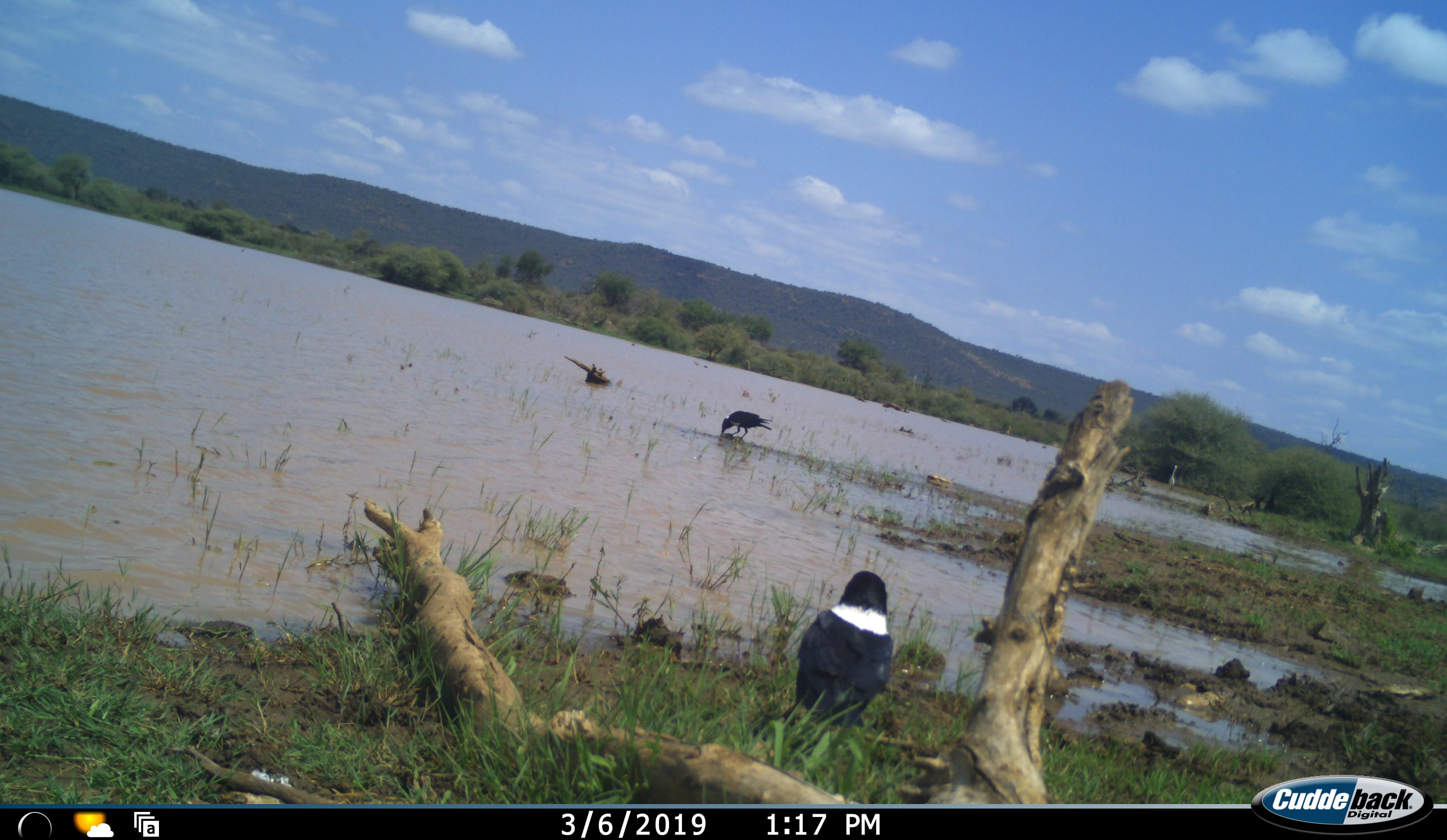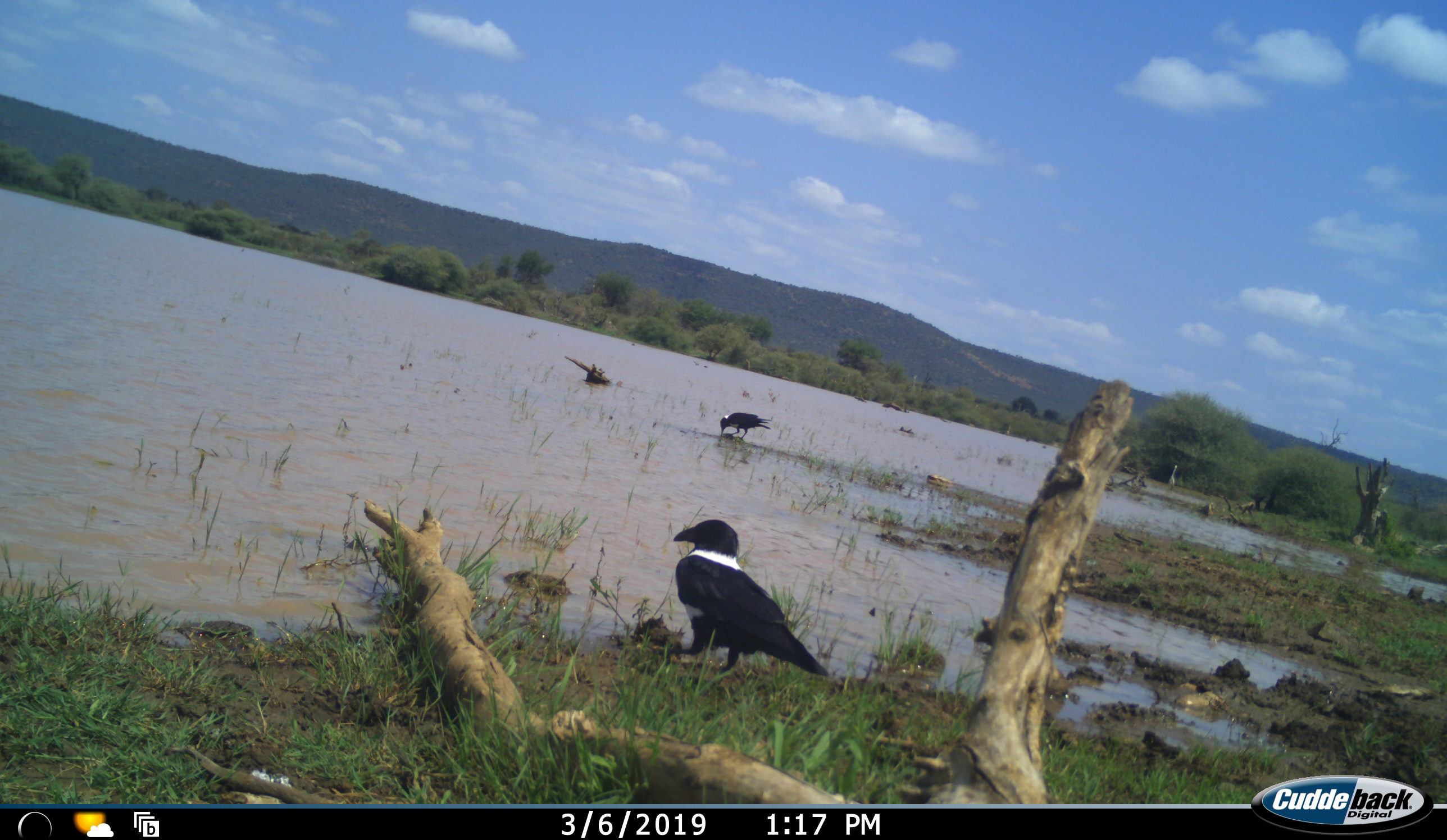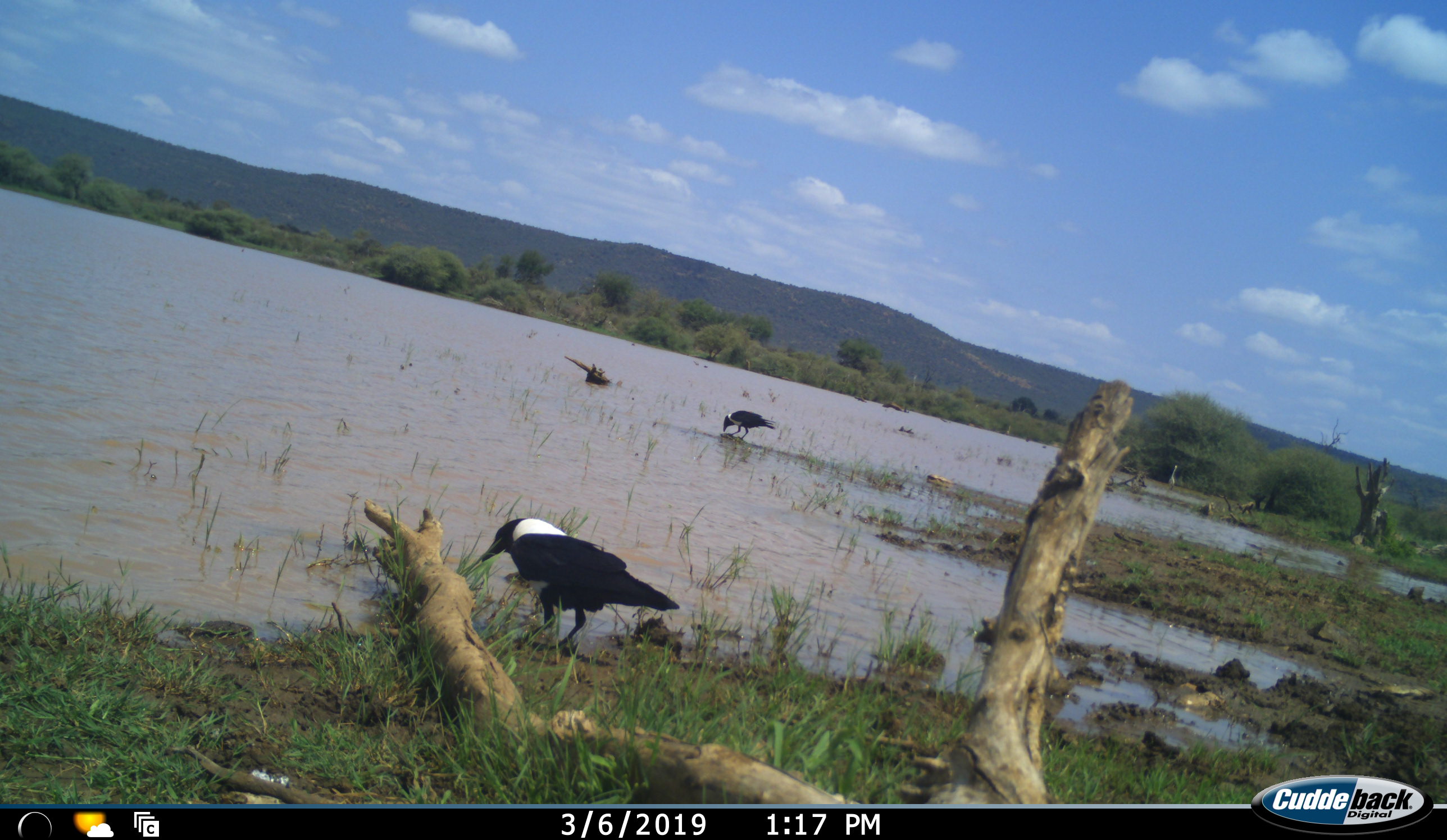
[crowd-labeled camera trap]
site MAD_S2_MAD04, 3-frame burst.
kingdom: Animalia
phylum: Chordata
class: Aves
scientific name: Aves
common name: bird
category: birdother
Birdother (bird) (Aves), count 2. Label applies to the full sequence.